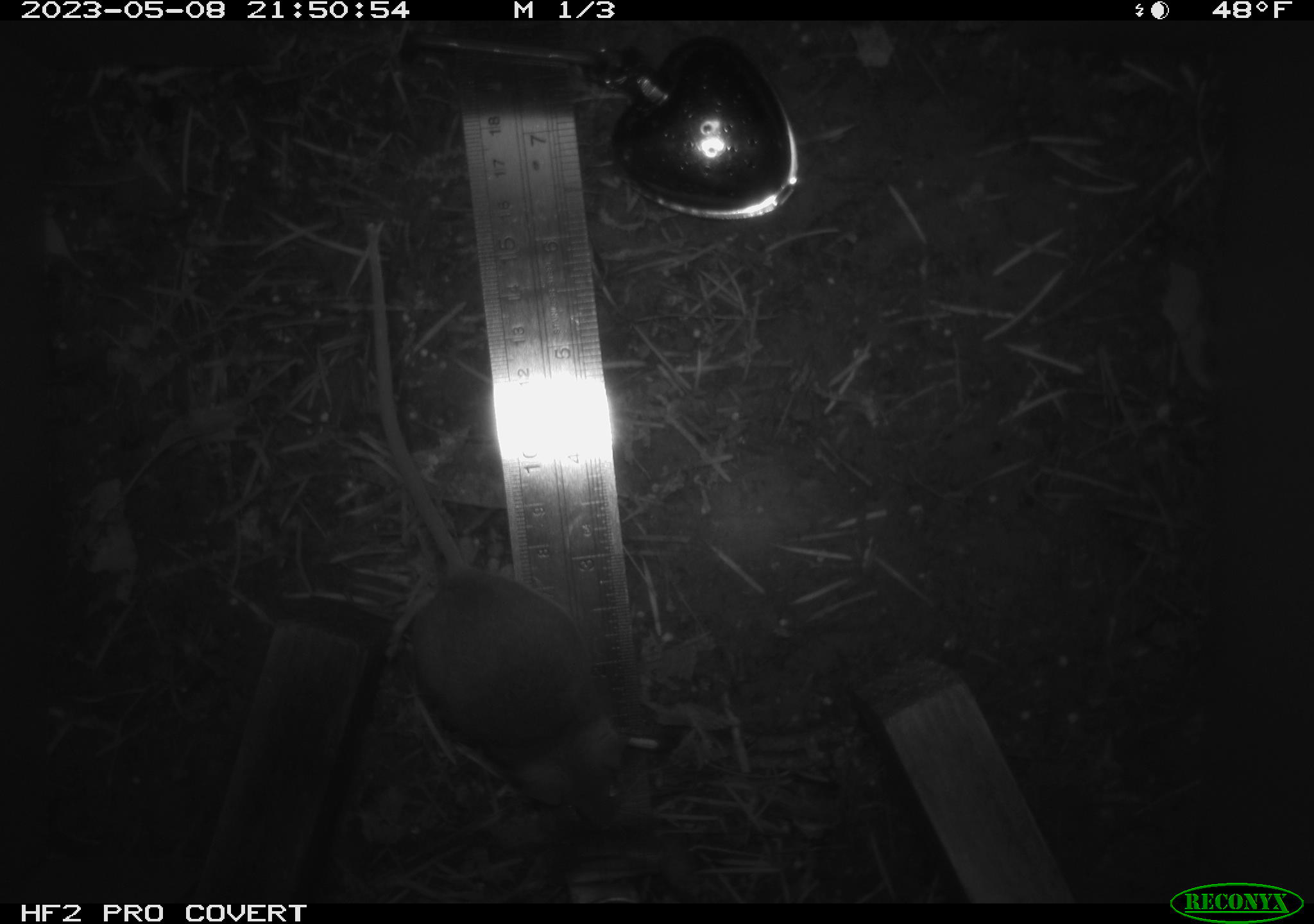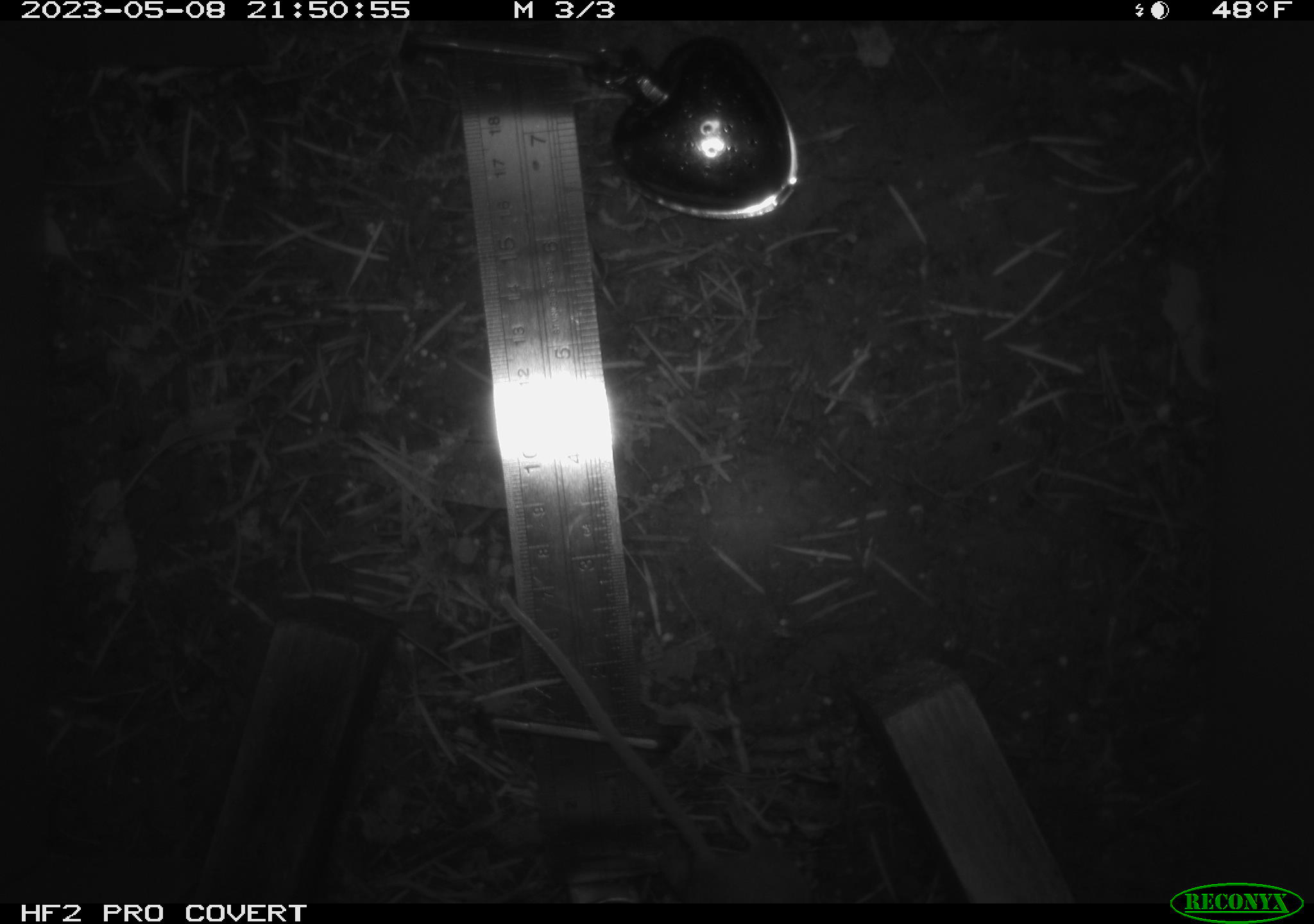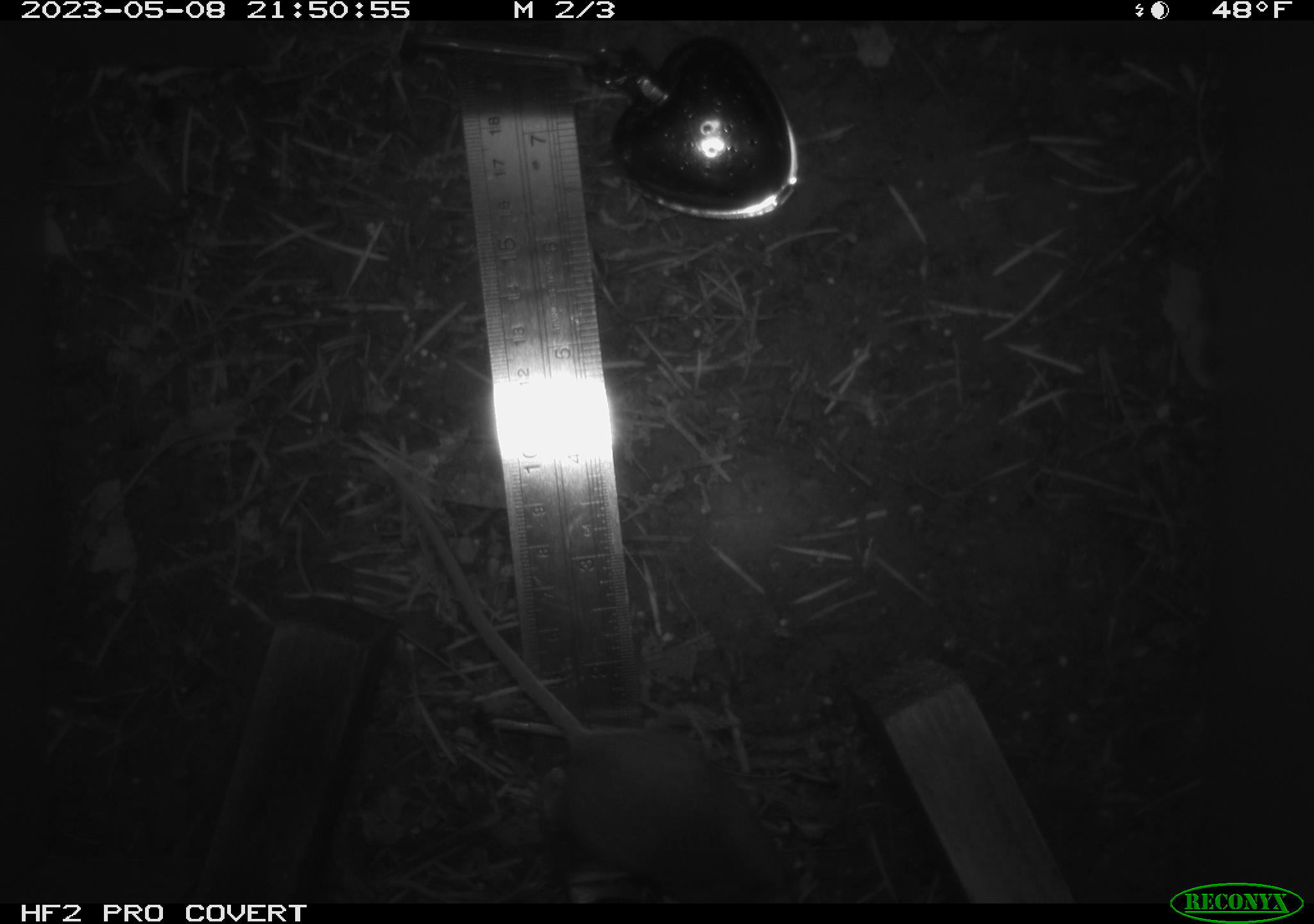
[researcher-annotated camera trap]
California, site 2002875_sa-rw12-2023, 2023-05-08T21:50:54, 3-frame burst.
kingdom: Animalia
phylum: Chordata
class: Mammalia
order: Rodentia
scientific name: Rodentia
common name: mouse species